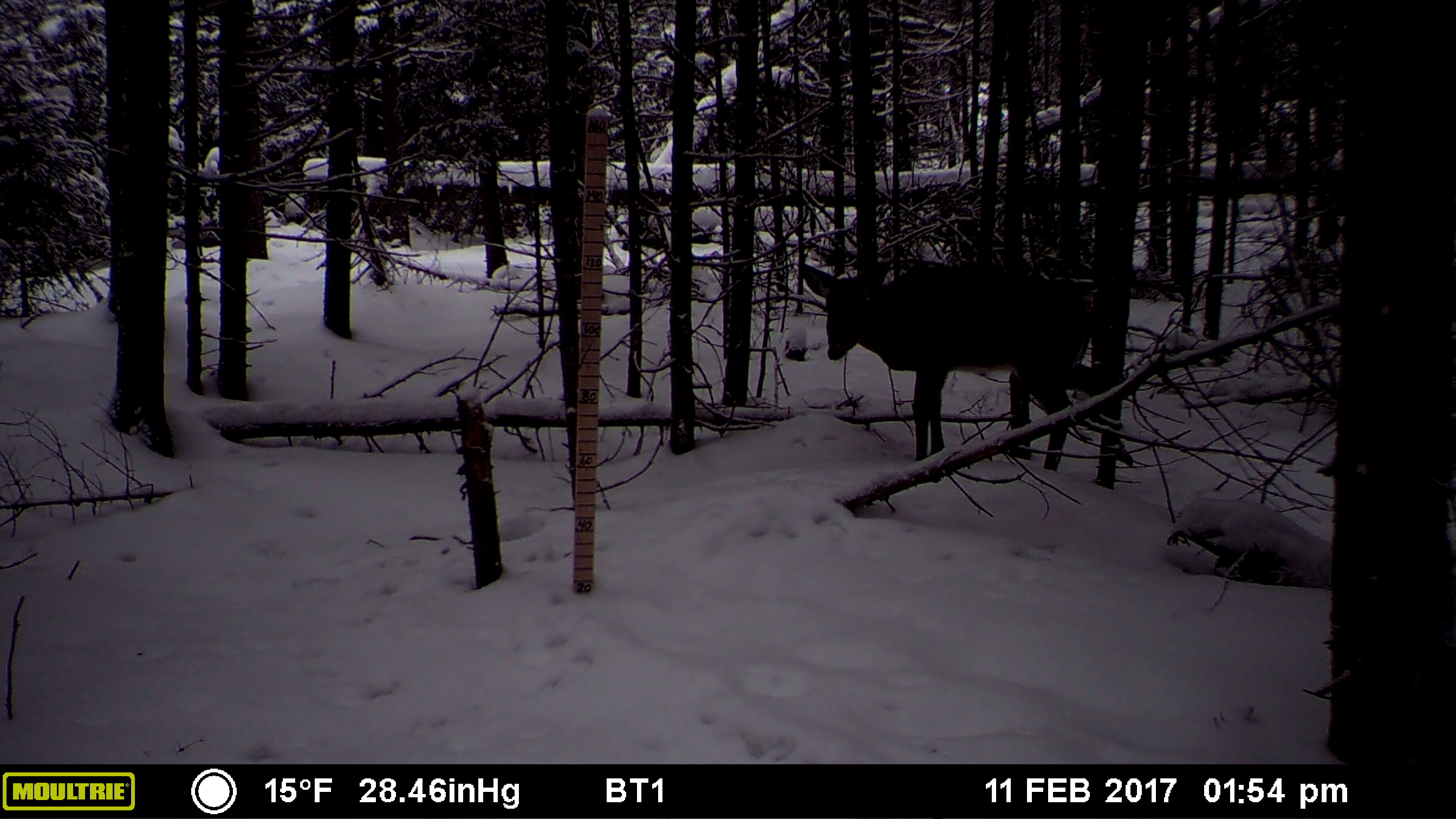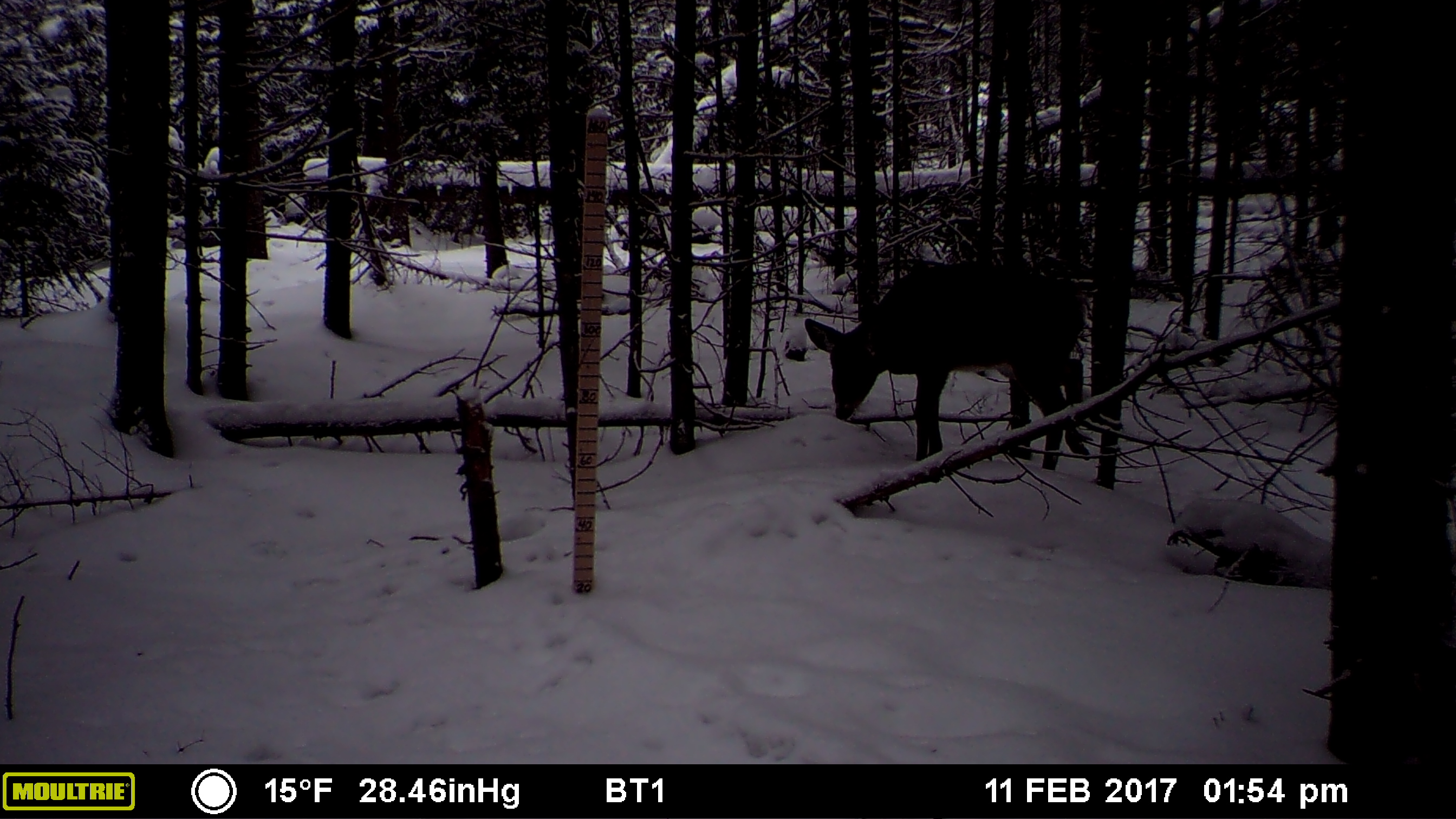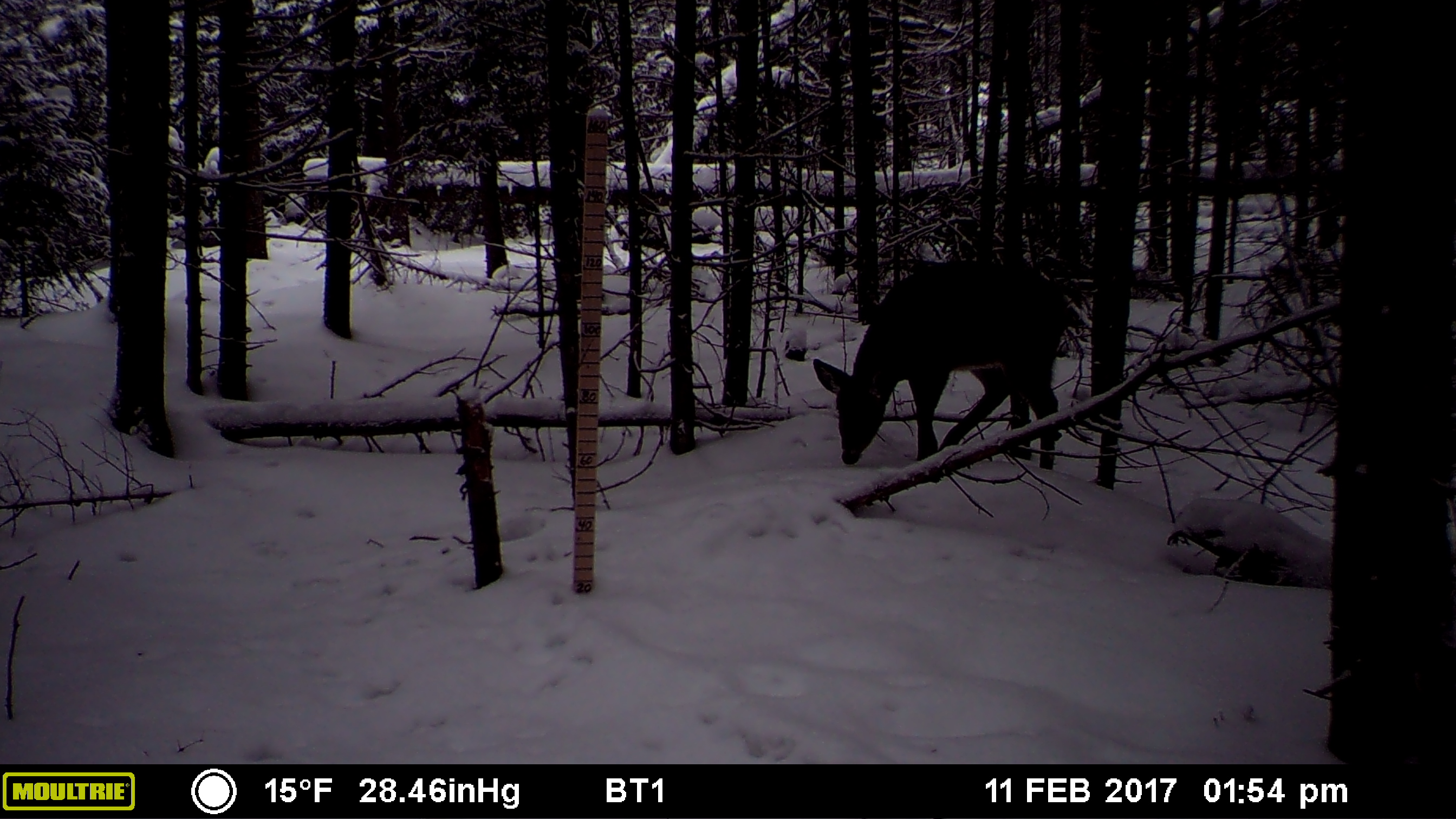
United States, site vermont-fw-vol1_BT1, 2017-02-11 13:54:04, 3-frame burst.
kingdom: Animalia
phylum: Chordata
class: Mammalia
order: Artiodactyla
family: Cervidae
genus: Odocoileus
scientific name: Odocoileus virginianus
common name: white-tailed deer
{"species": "white-tailed deer (Odocoileus virginianus)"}